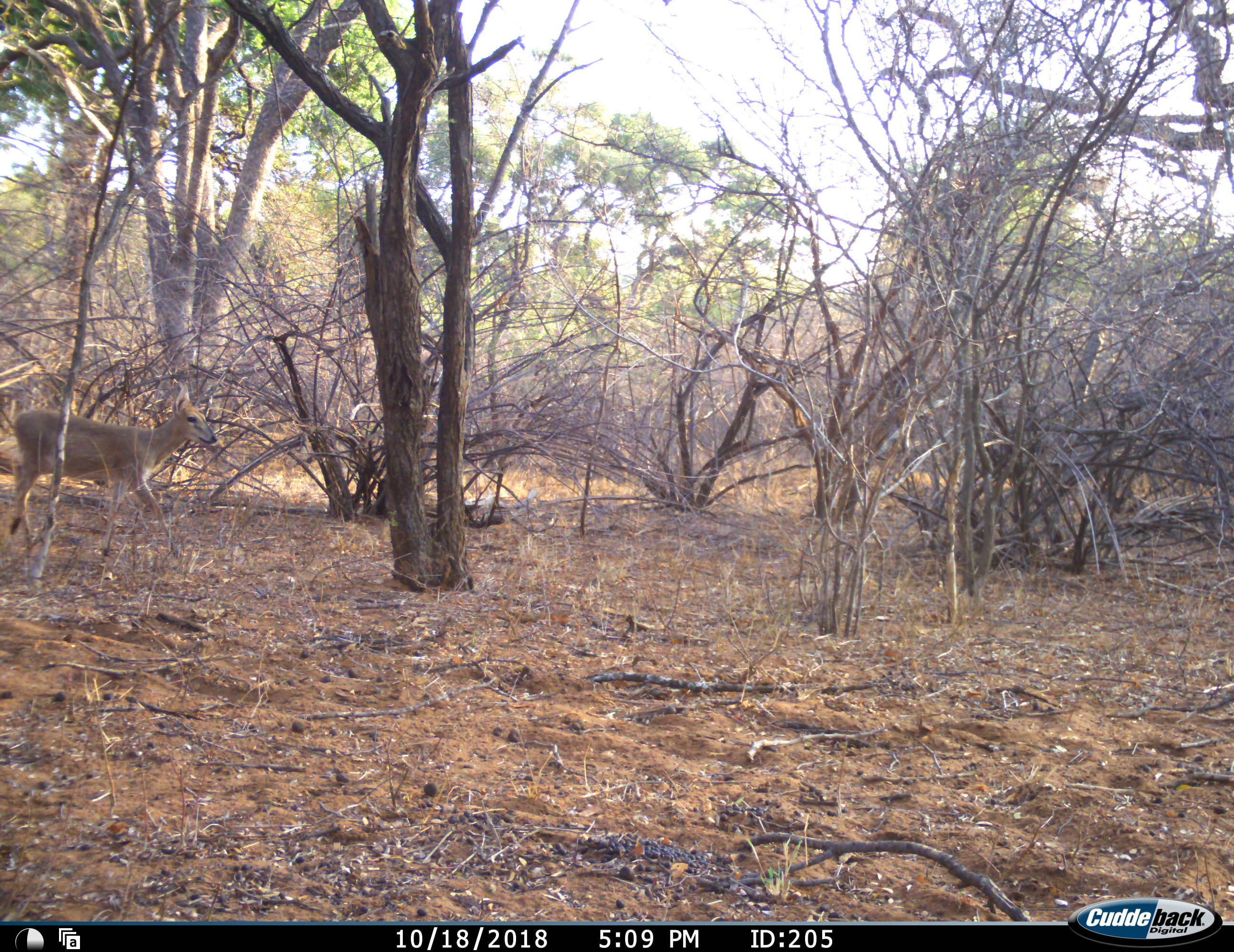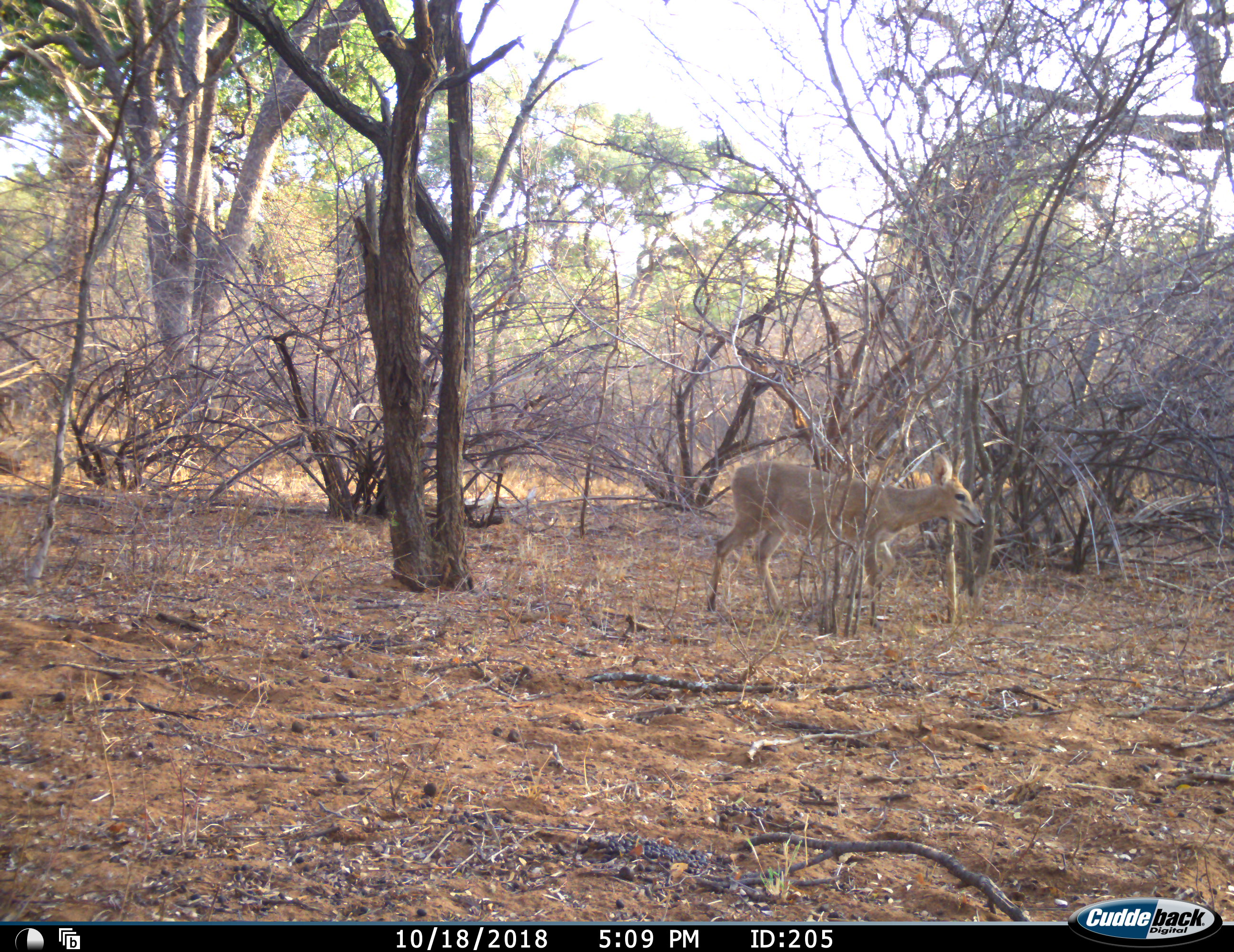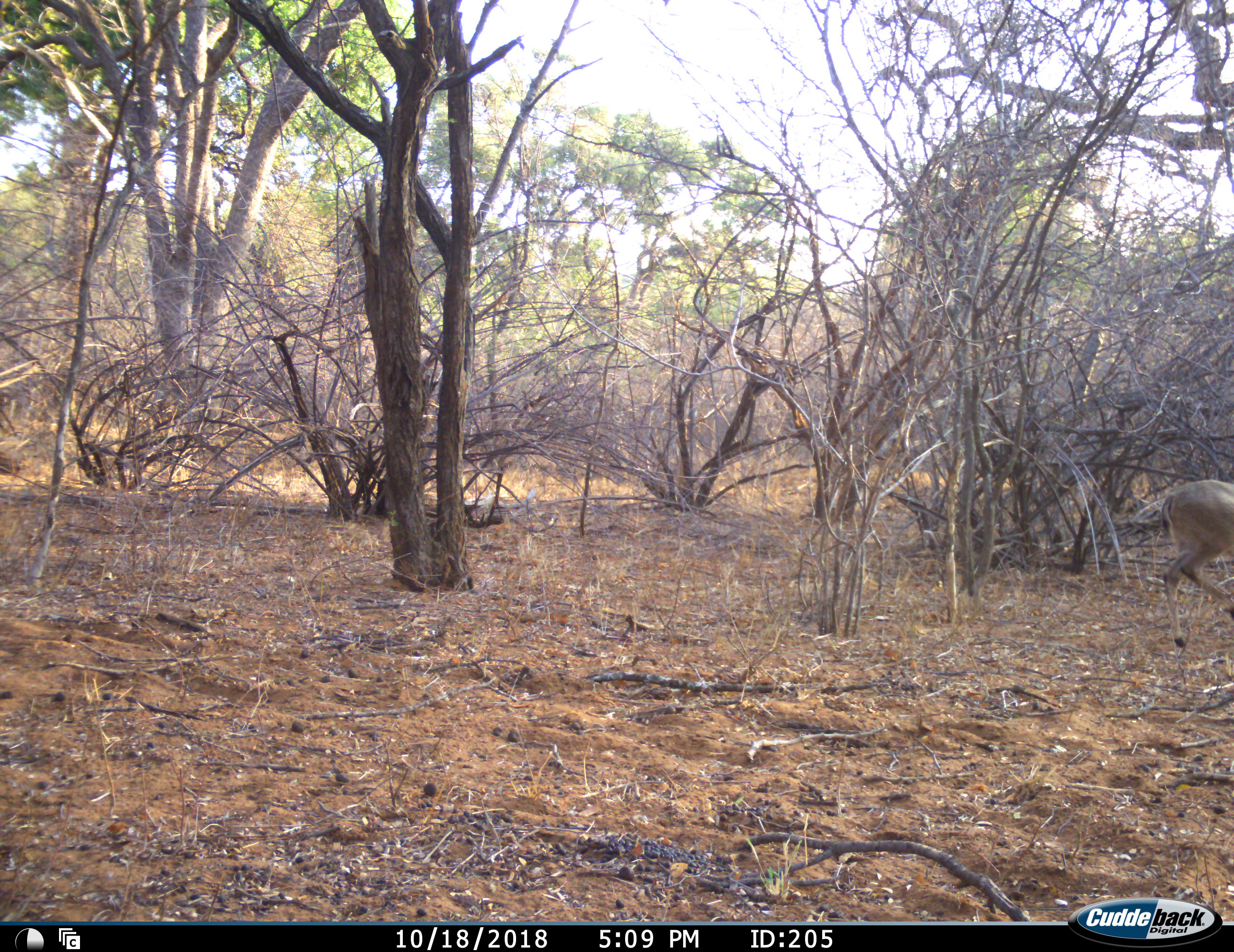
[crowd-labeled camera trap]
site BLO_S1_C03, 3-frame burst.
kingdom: Animalia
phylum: Chordata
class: Mammalia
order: Artiodactyla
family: Bovidae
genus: Sylvicapra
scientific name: Sylvicapra grimmia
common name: common duiker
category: duikercommongrey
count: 1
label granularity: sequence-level